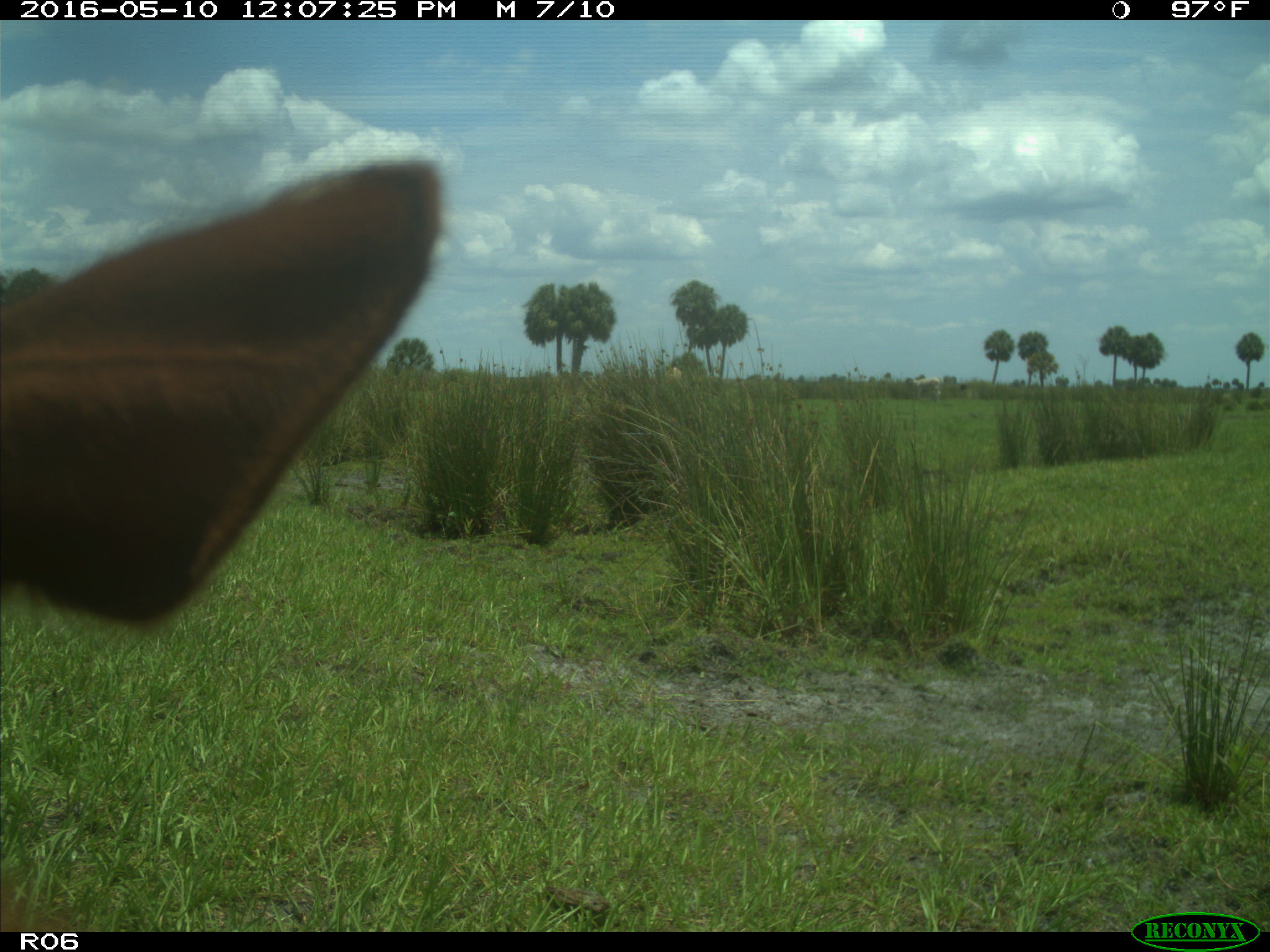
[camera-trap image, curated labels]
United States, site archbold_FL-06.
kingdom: Animalia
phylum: Chordata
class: Mammalia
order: Artiodactyla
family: Bovidae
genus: Bos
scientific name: Bos taurus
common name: domestic cow